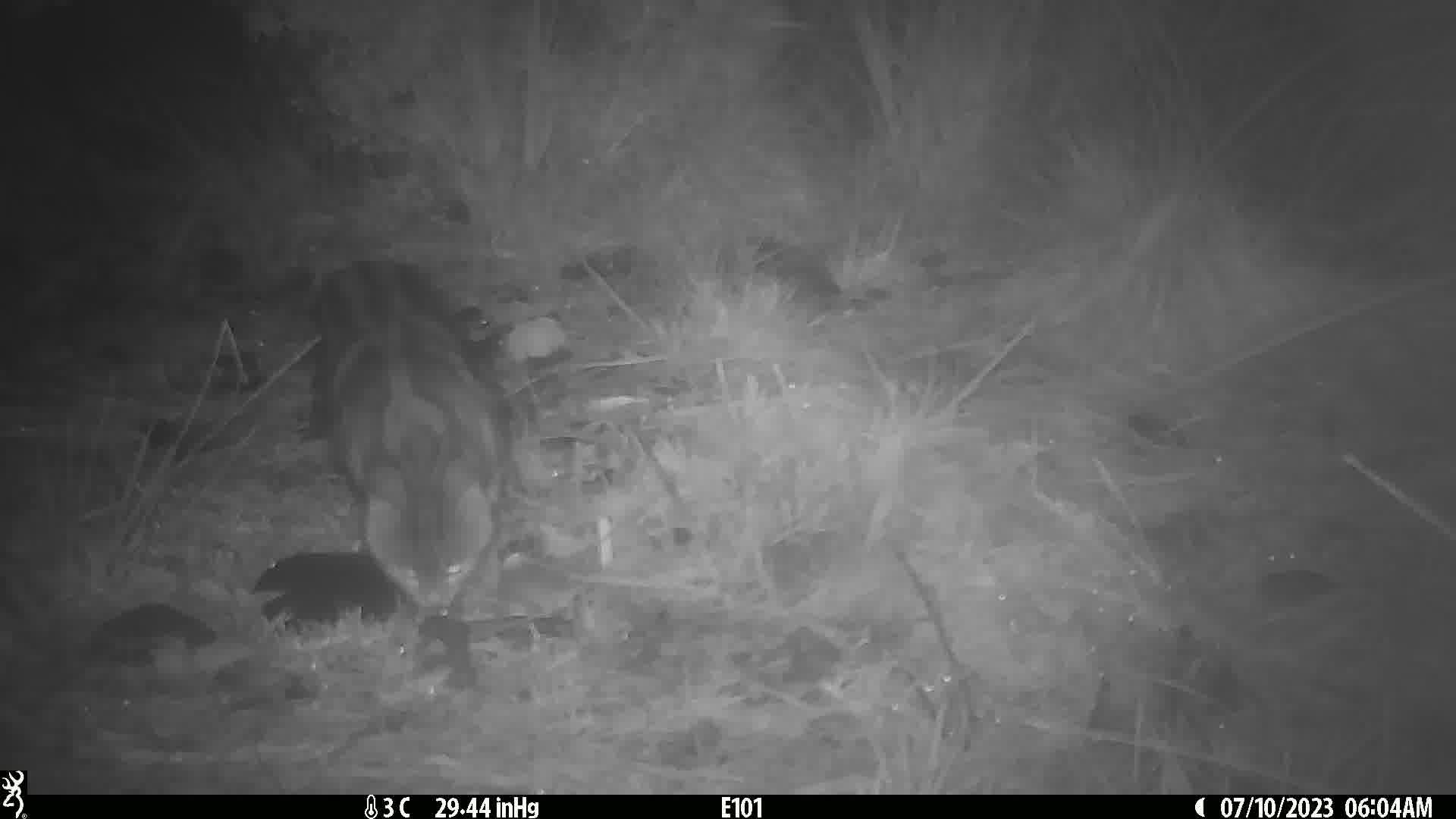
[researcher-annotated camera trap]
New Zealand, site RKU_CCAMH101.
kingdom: Animalia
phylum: Chordata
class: Mammalia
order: Carnivora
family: Felidae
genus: Felis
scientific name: Felis catus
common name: domestic cat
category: cat